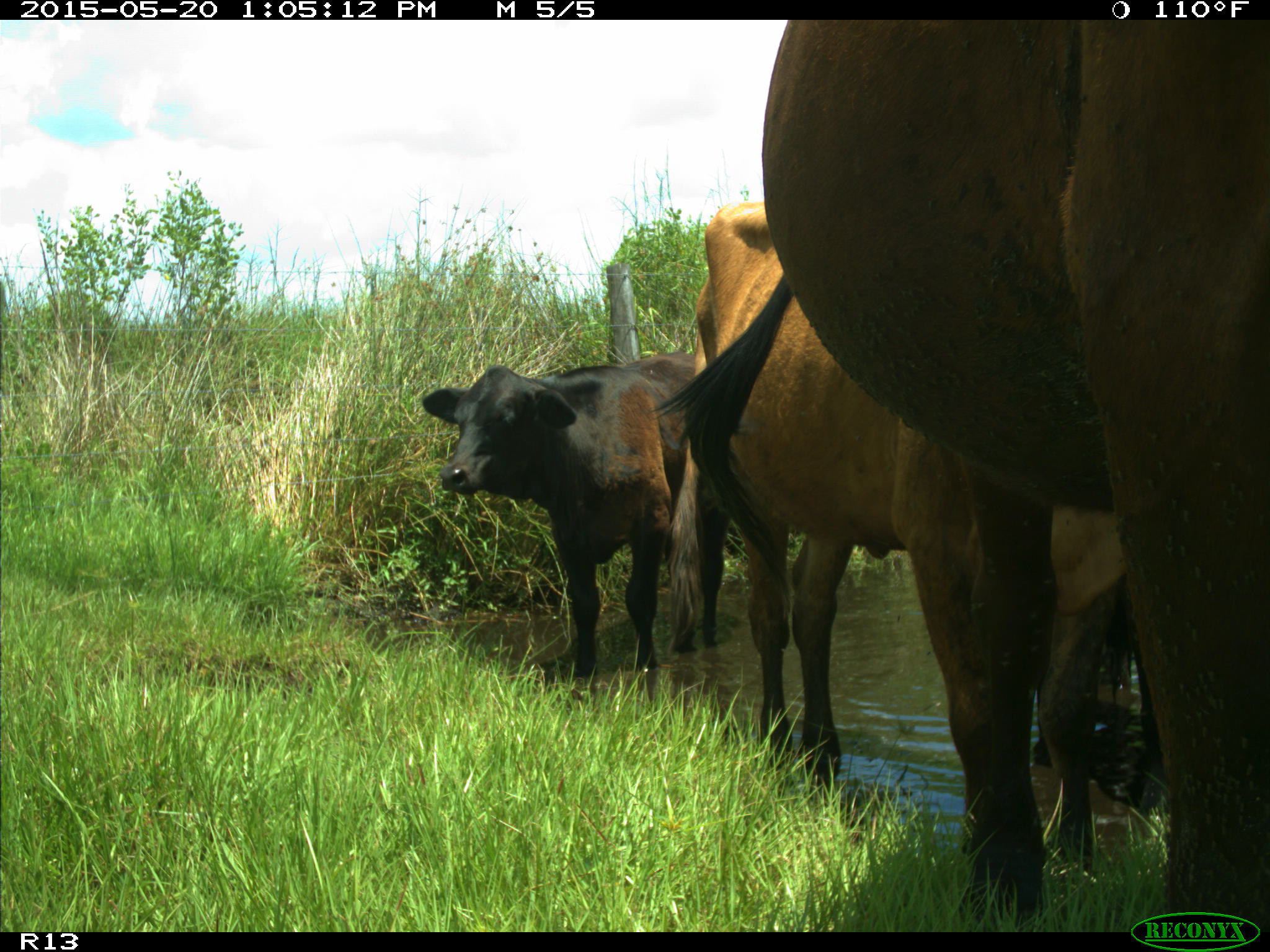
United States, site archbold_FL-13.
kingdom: Animalia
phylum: Chordata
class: Mammalia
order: Artiodactyla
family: Bovidae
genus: Bos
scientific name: Bos taurus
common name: domestic cow